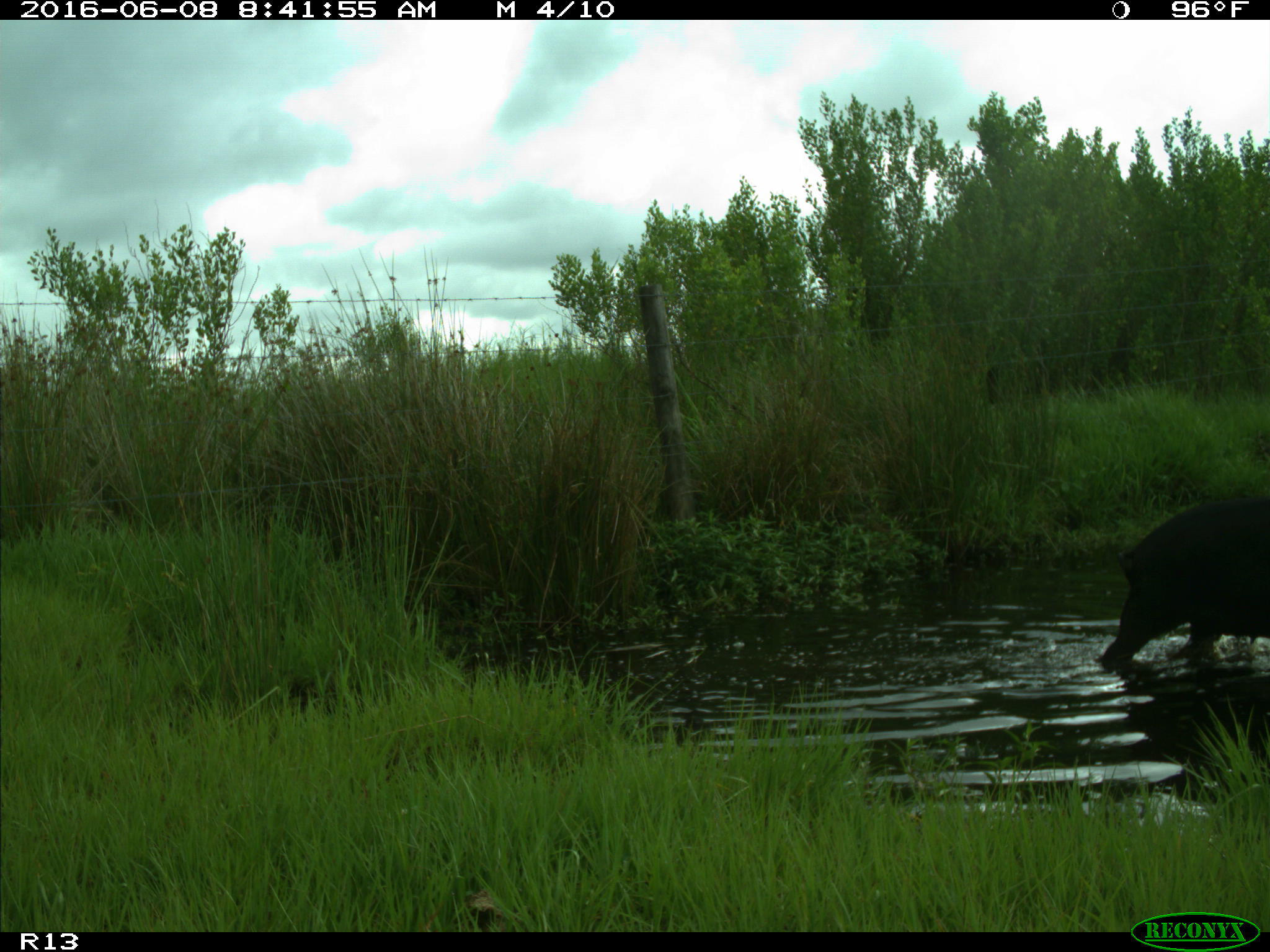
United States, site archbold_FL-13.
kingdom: Animalia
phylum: Chordata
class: Mammalia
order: Artiodactyla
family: Suidae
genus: Sus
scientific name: Sus scrofa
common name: wild boar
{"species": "Sus scrofa (wild boar)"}